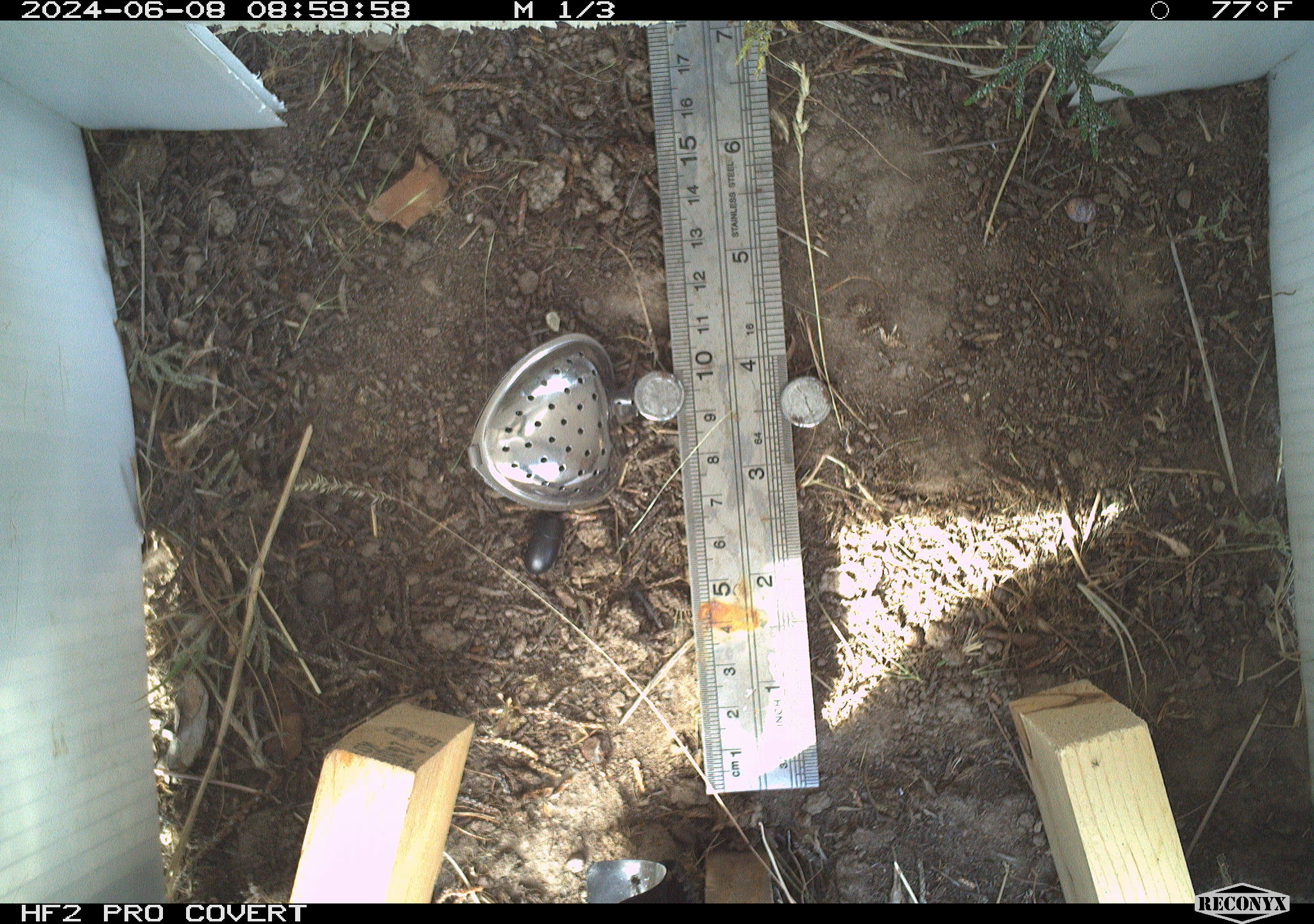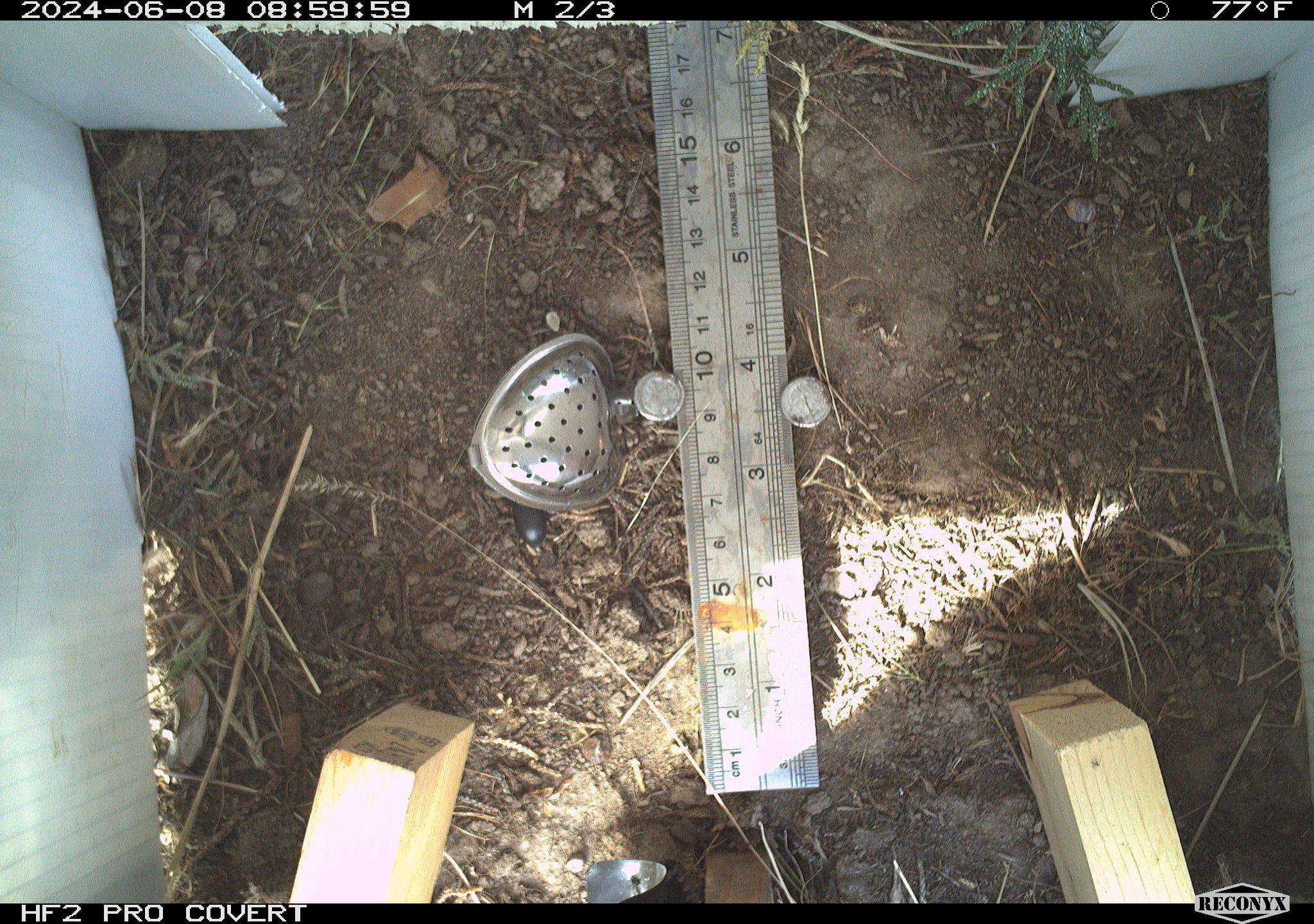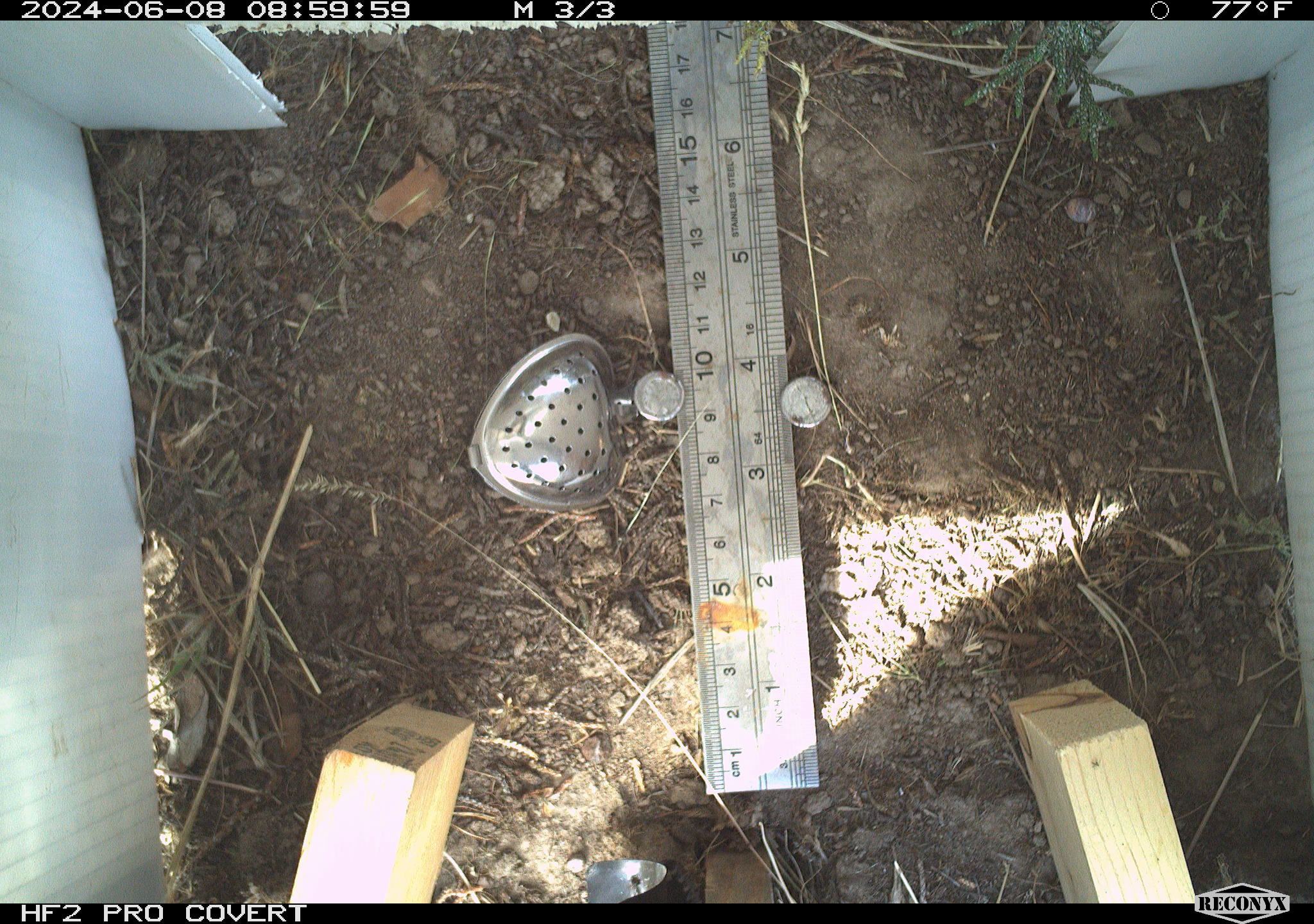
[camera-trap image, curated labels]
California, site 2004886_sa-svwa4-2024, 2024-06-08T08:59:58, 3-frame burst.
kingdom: Animalia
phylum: Arthropoda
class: Insecta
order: Hymenoptera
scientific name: Hymenoptera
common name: ants, bees, wasps, and sawflies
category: hymenoptera order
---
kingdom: Animalia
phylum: Arthropoda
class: Insecta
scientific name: Insecta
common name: insect